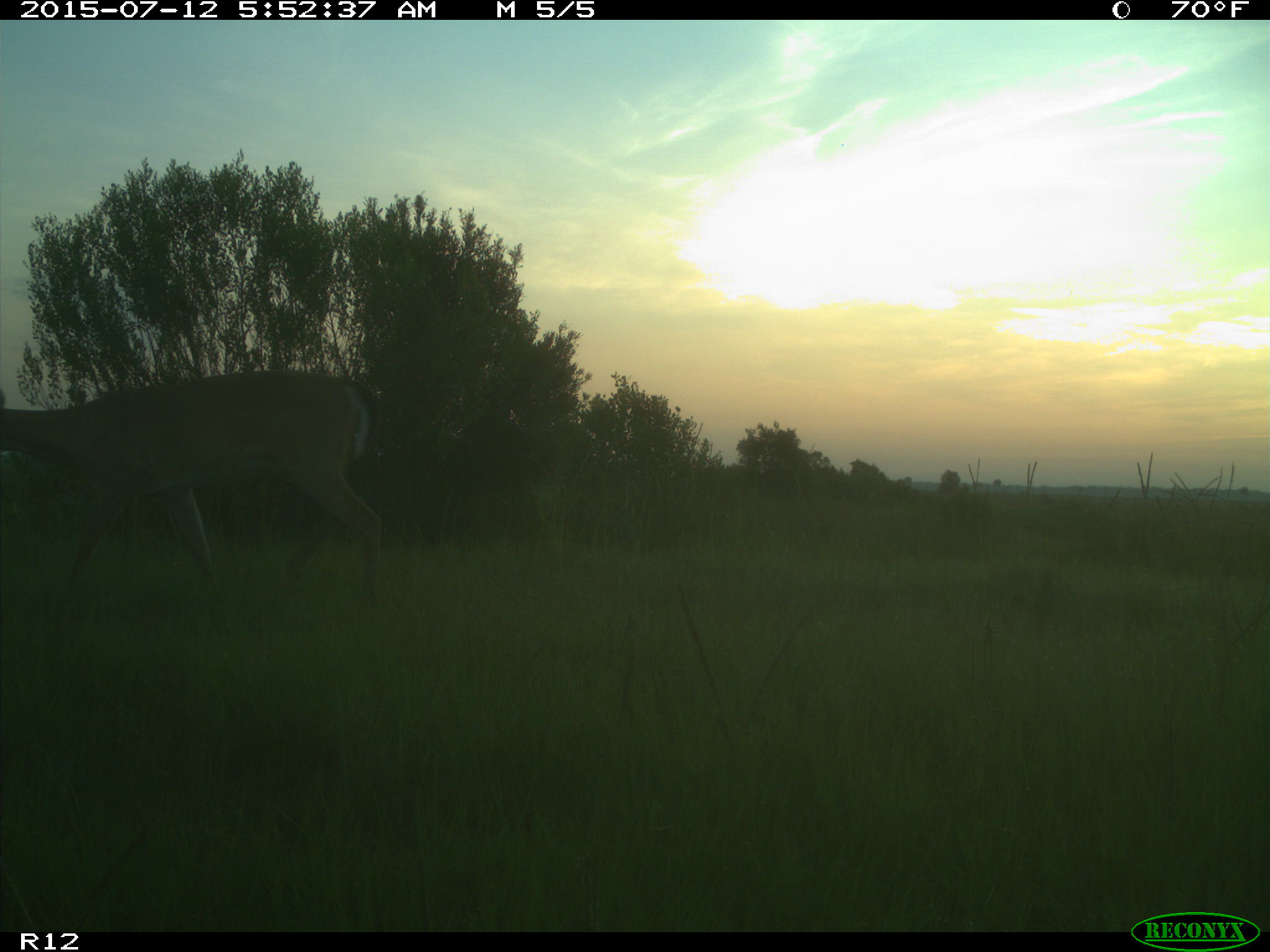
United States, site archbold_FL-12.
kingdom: Animalia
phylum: Chordata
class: Mammalia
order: Artiodactyla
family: Cervidae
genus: Odocoileus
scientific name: Odocoileus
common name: deer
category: unidentified deer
Unidentified deer (deer) (Odocoileus).